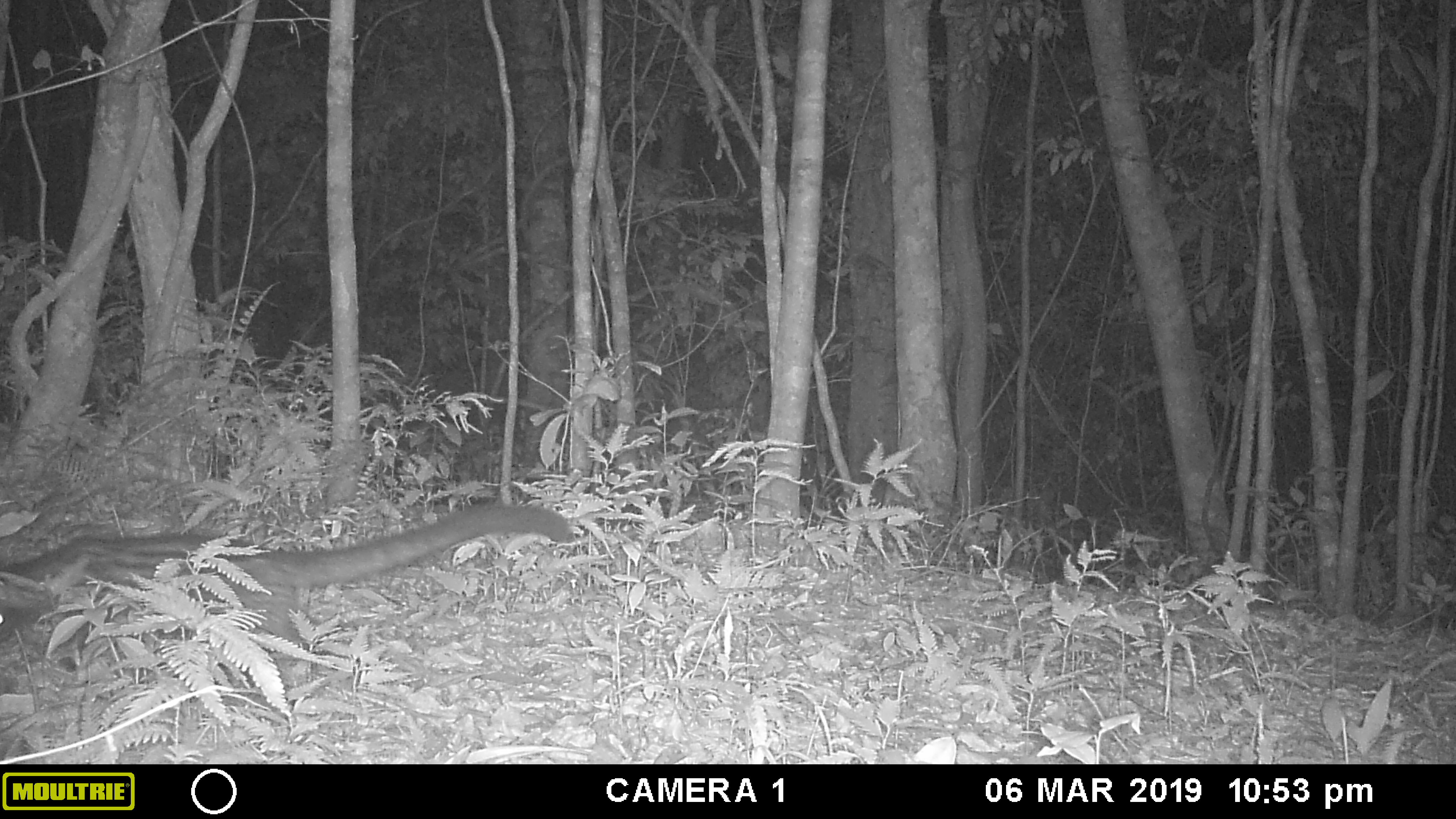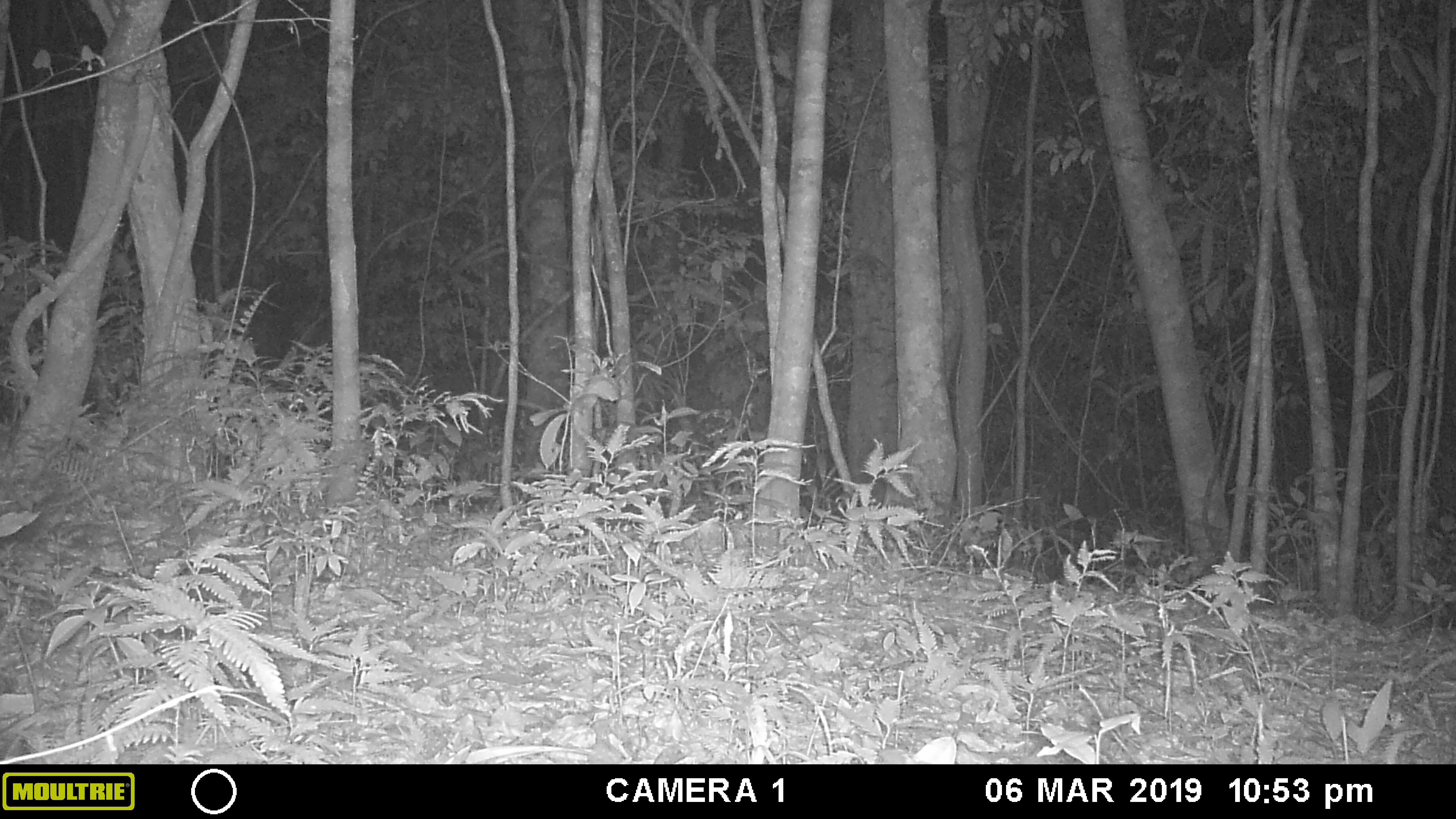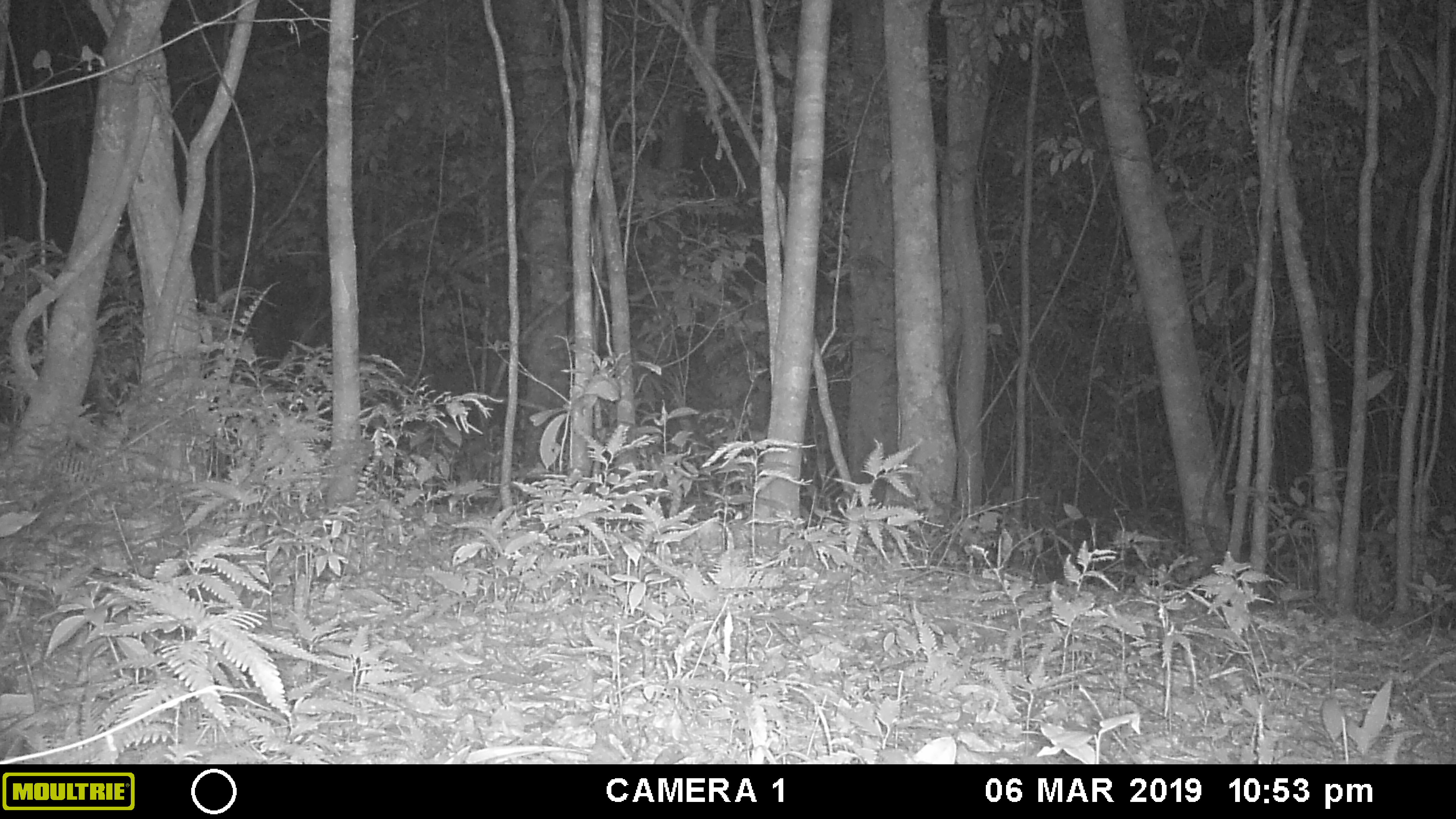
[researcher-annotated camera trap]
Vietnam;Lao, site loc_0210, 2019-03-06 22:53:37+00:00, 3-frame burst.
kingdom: Animalia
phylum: Chordata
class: Mammalia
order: Carnivora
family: Viverridae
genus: Paradoxurus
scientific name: Paradoxurus hermaphroditus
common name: common palm civet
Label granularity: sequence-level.